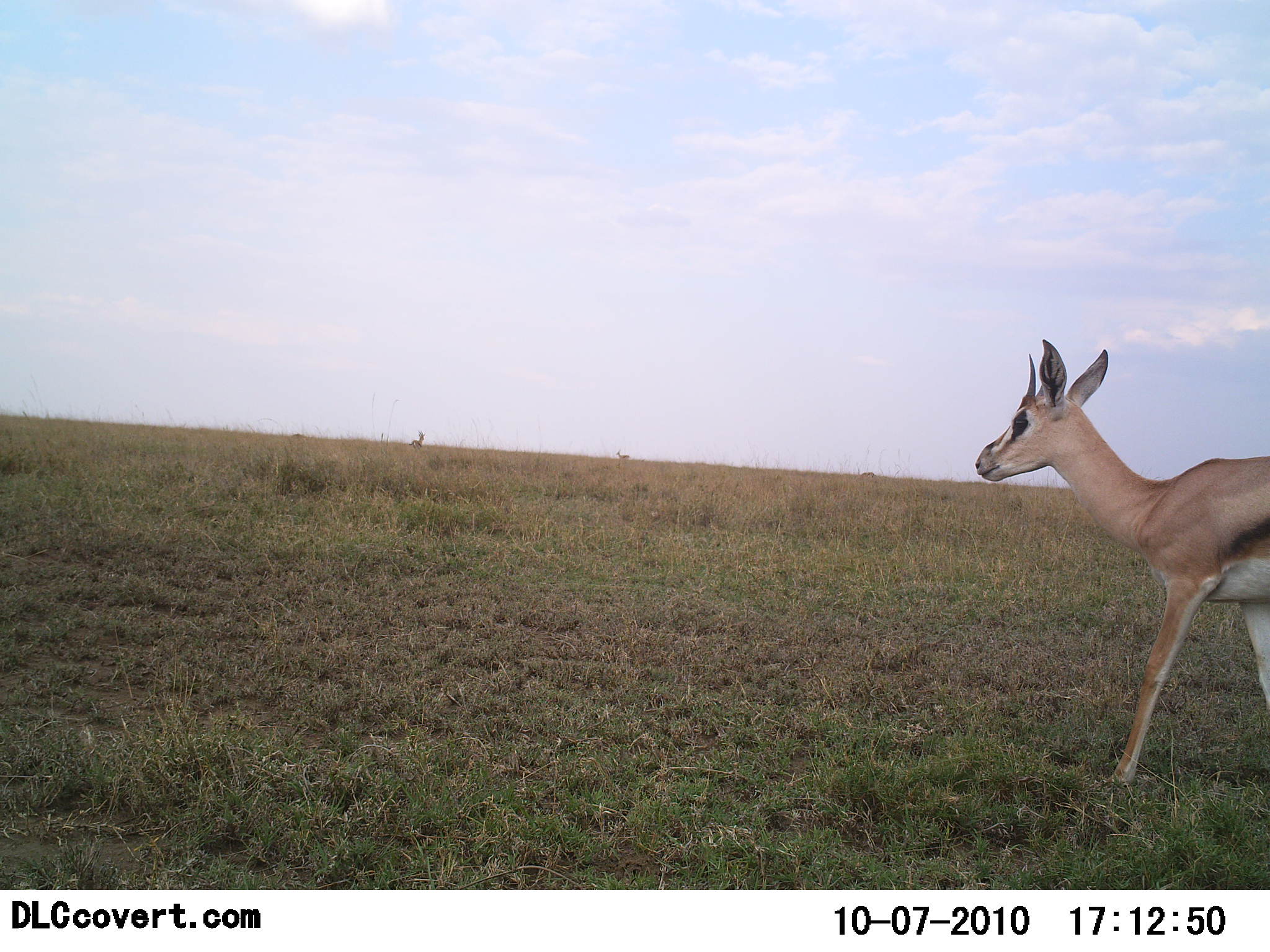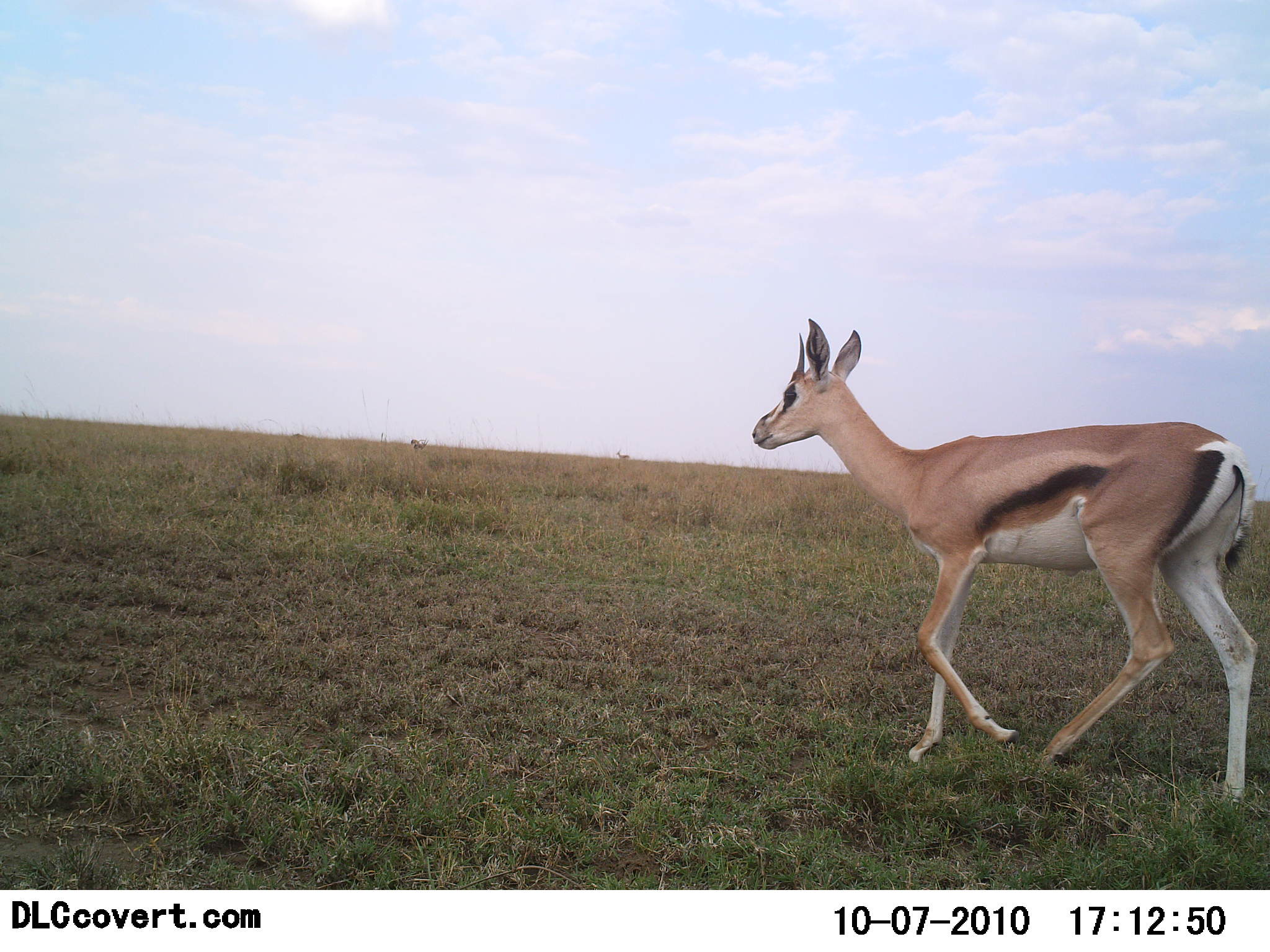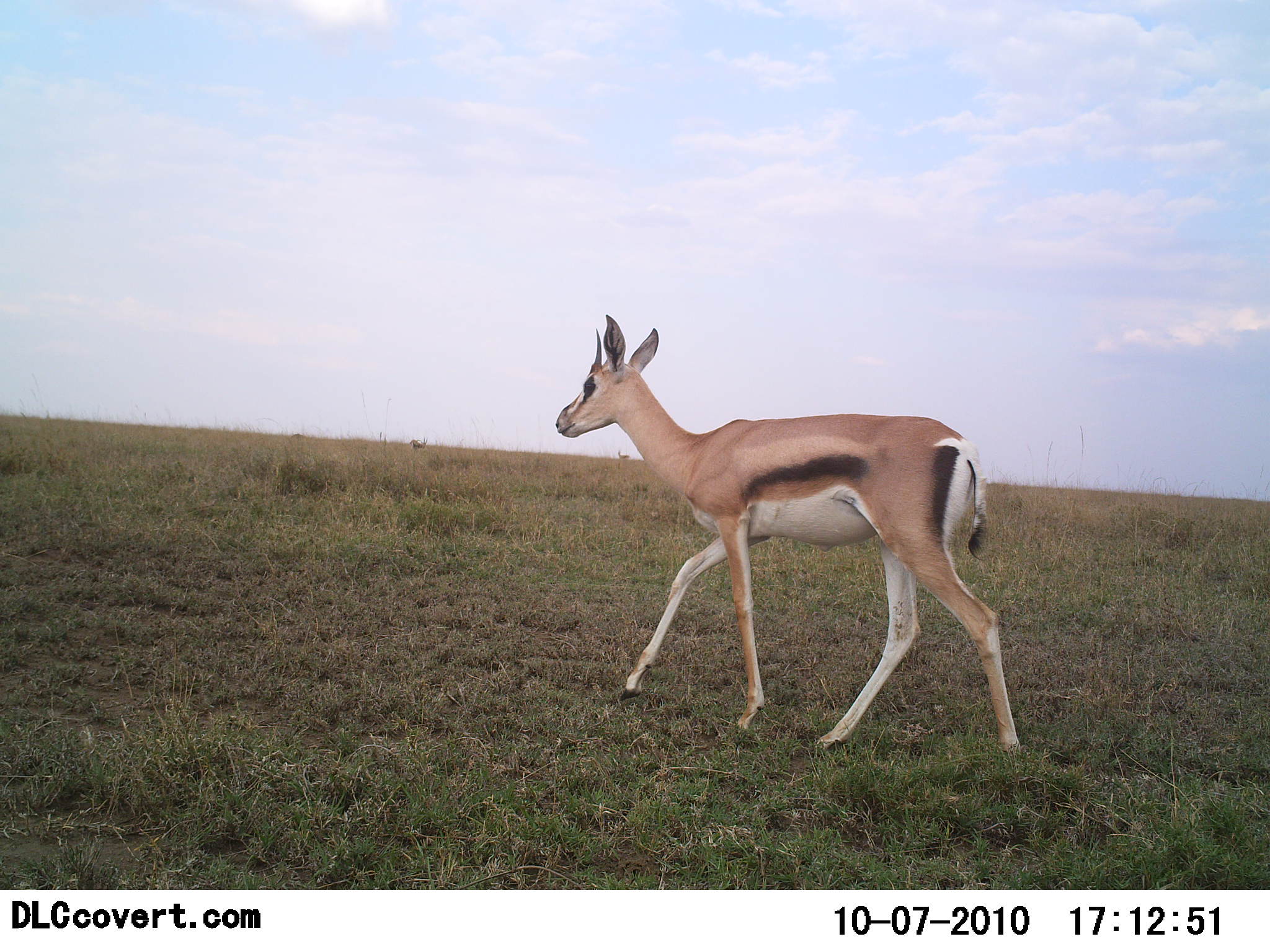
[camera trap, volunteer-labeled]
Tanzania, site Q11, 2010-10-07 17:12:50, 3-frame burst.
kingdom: Animalia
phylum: Chordata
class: Mammalia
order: Artiodactyla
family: Bovidae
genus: Eudorcas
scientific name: Eudorcas thomsonii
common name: thomson's gazelle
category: gazellethomsons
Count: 1.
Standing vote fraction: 8%.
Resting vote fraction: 0%.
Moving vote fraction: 92%.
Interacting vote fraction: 0%.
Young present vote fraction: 8%.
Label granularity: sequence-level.